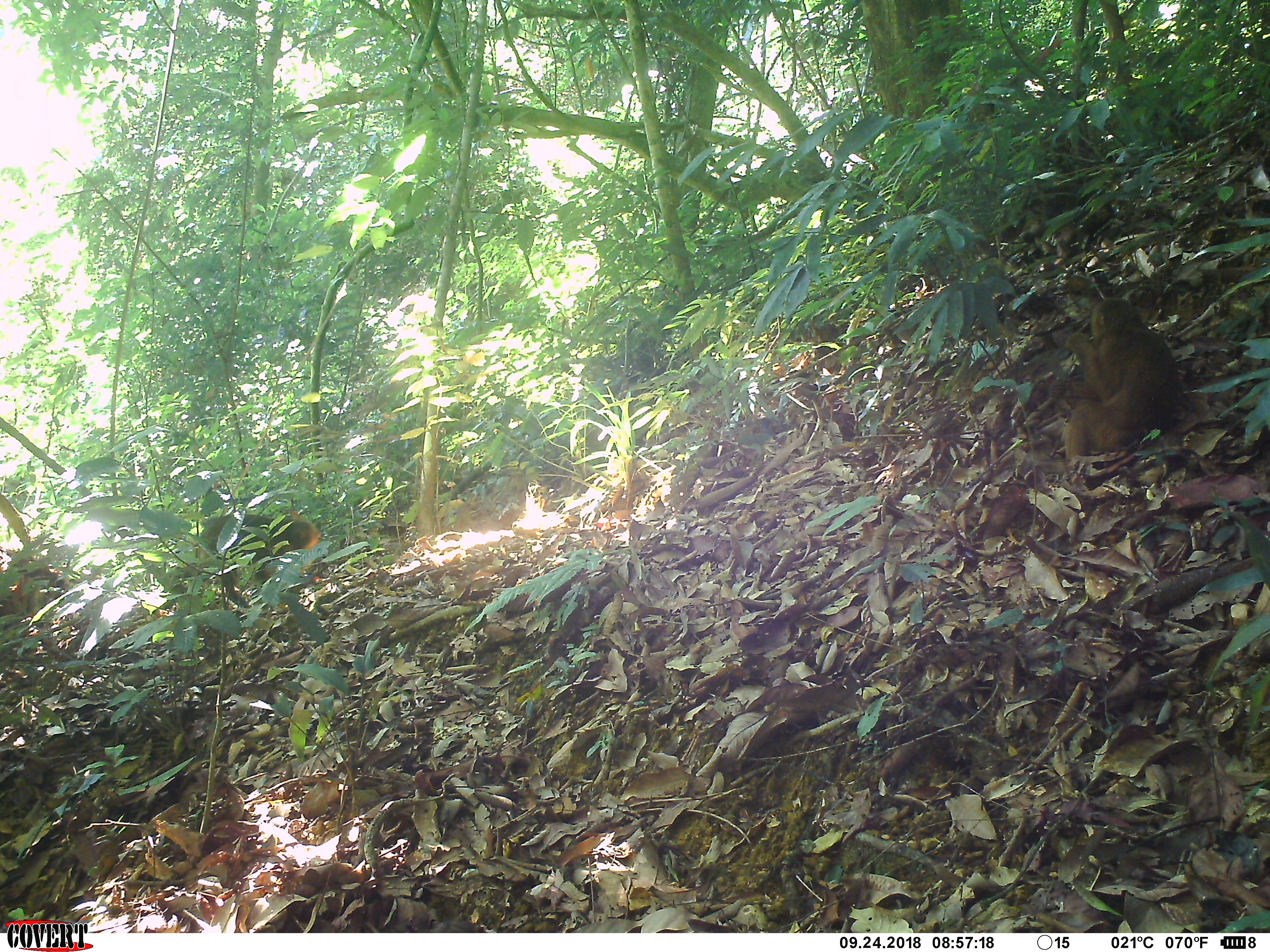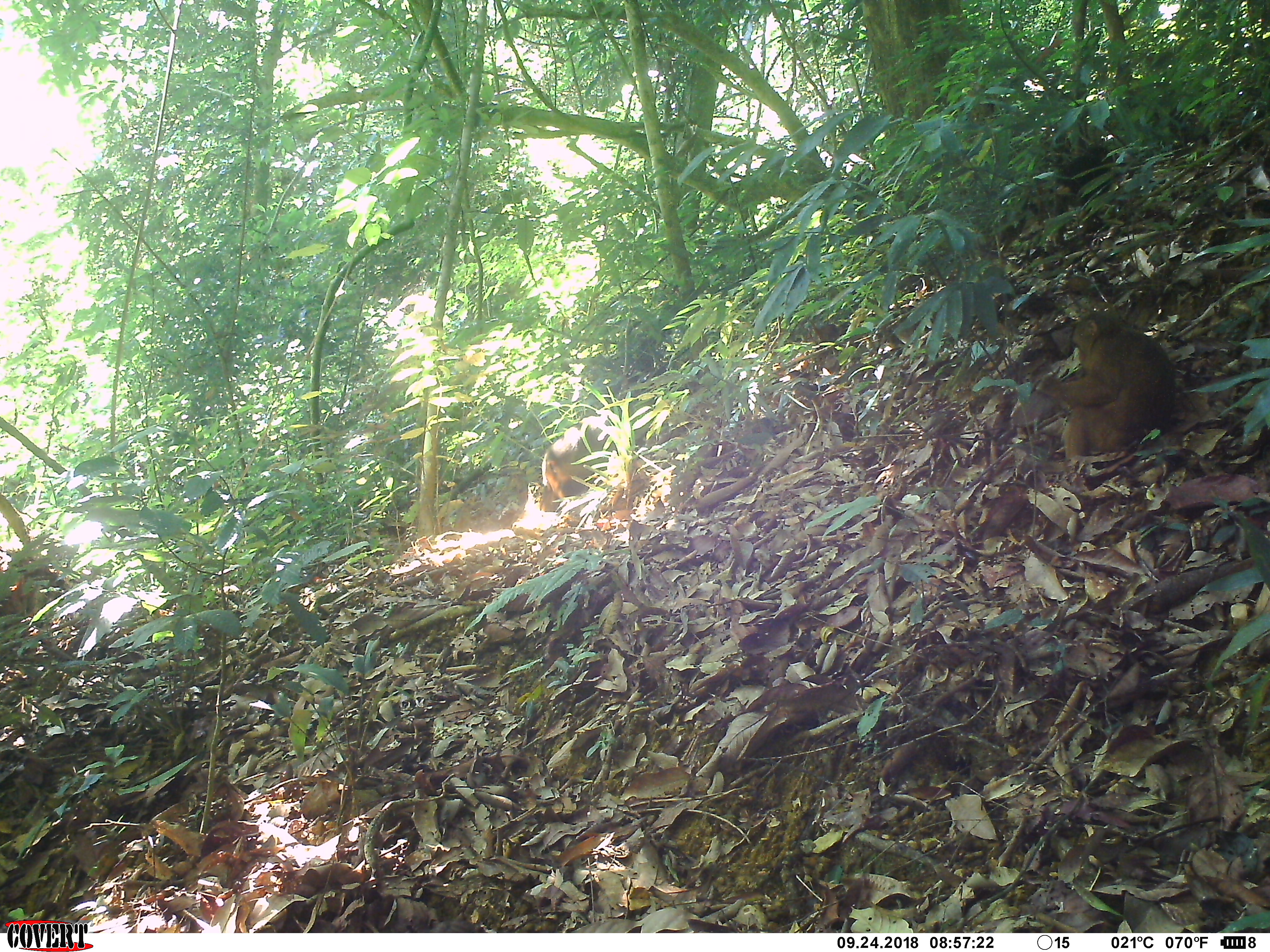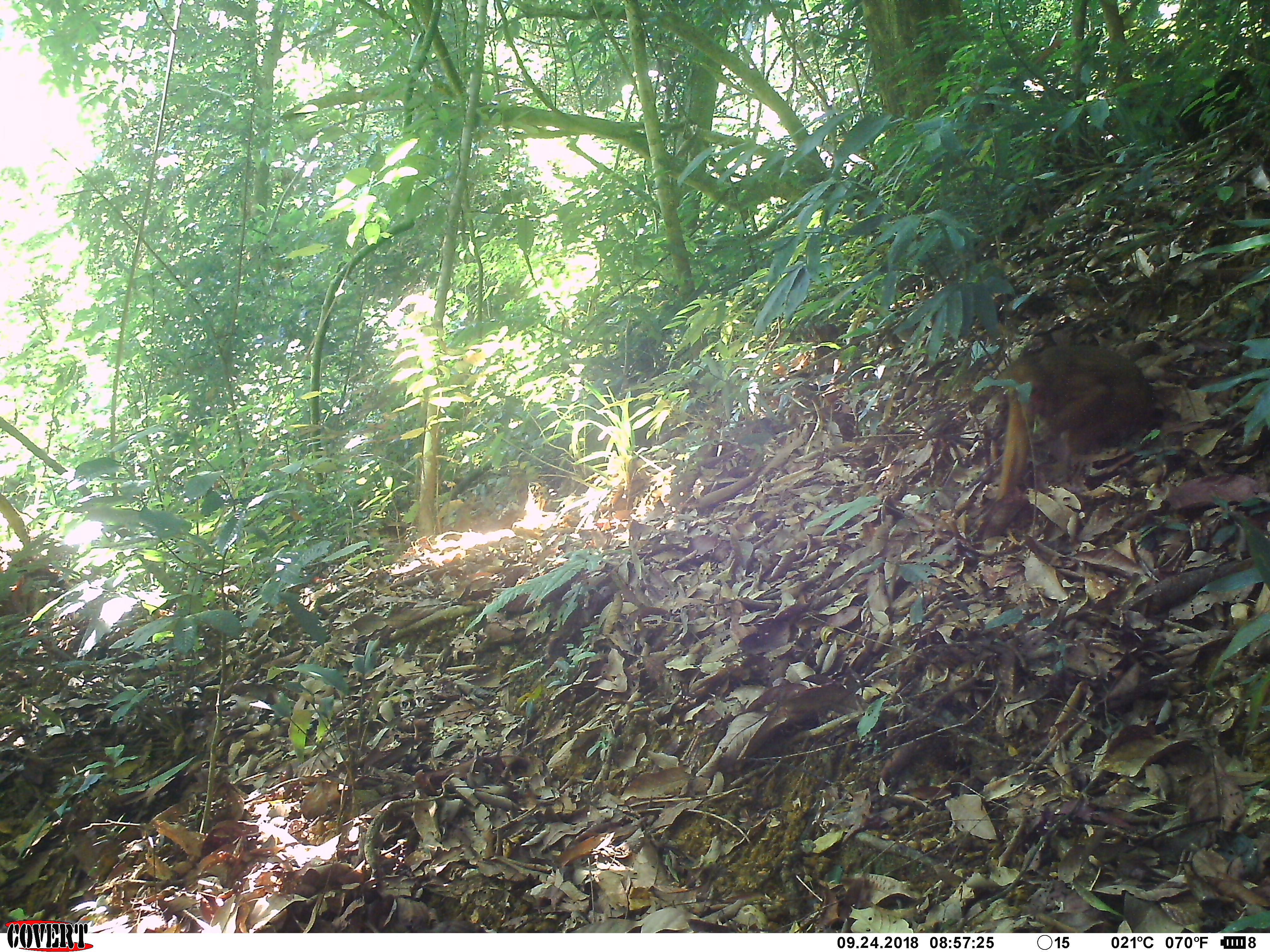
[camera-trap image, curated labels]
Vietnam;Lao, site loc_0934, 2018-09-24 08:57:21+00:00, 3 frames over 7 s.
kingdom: Animalia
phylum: Chordata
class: Mammalia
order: Primates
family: Cercopithecidae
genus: Macaca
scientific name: Macaca arctoides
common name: stump-tailed macaque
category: stump tailed macaque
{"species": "stump tailed macaque (stump-tailed macaque) (Macaca arctoides)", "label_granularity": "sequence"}